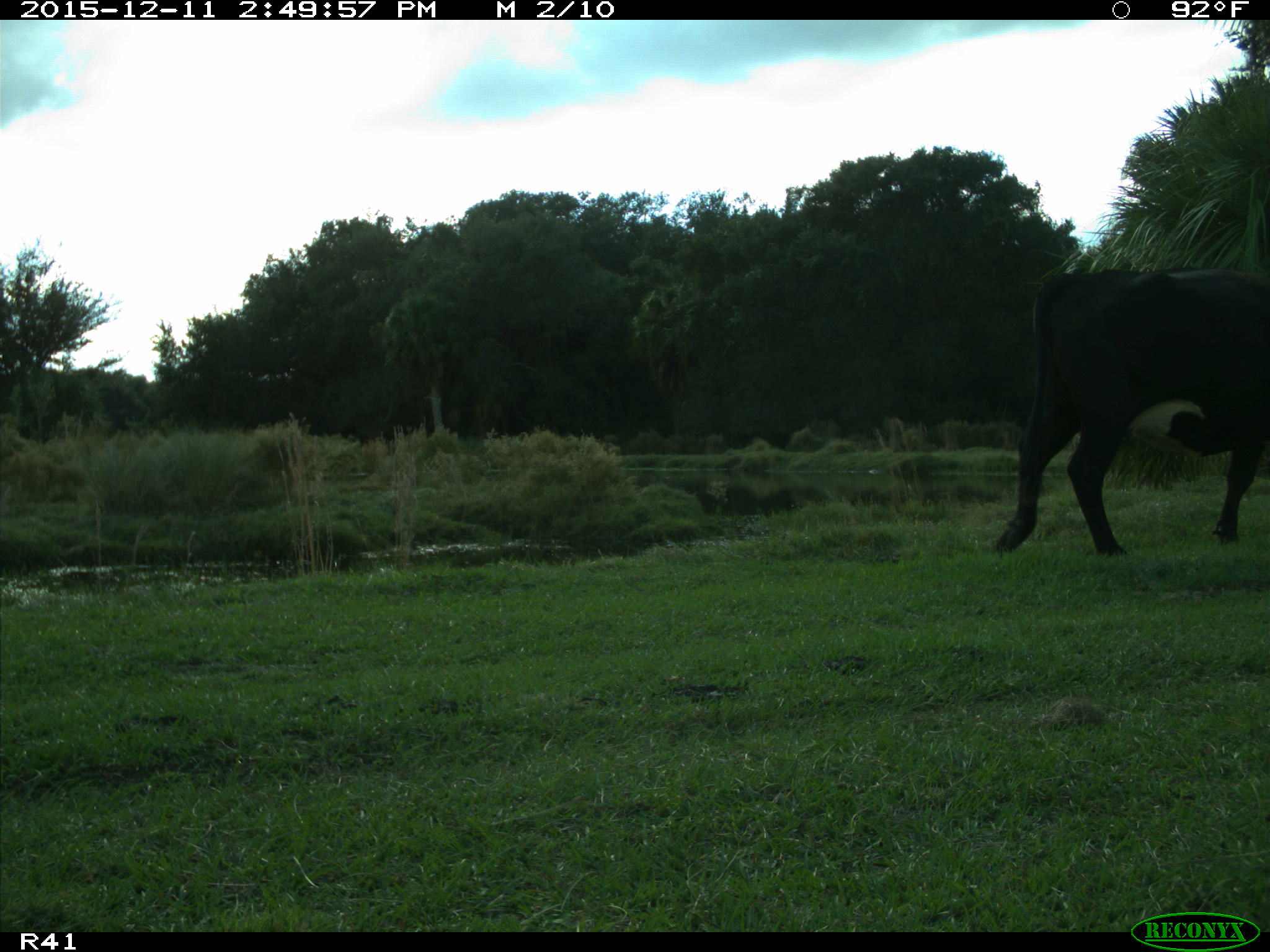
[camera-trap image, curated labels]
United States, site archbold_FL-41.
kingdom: Animalia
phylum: Chordata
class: Mammalia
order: Artiodactyla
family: Bovidae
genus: Bos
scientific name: Bos taurus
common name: domestic cow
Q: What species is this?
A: Bos taurus (domestic cow).